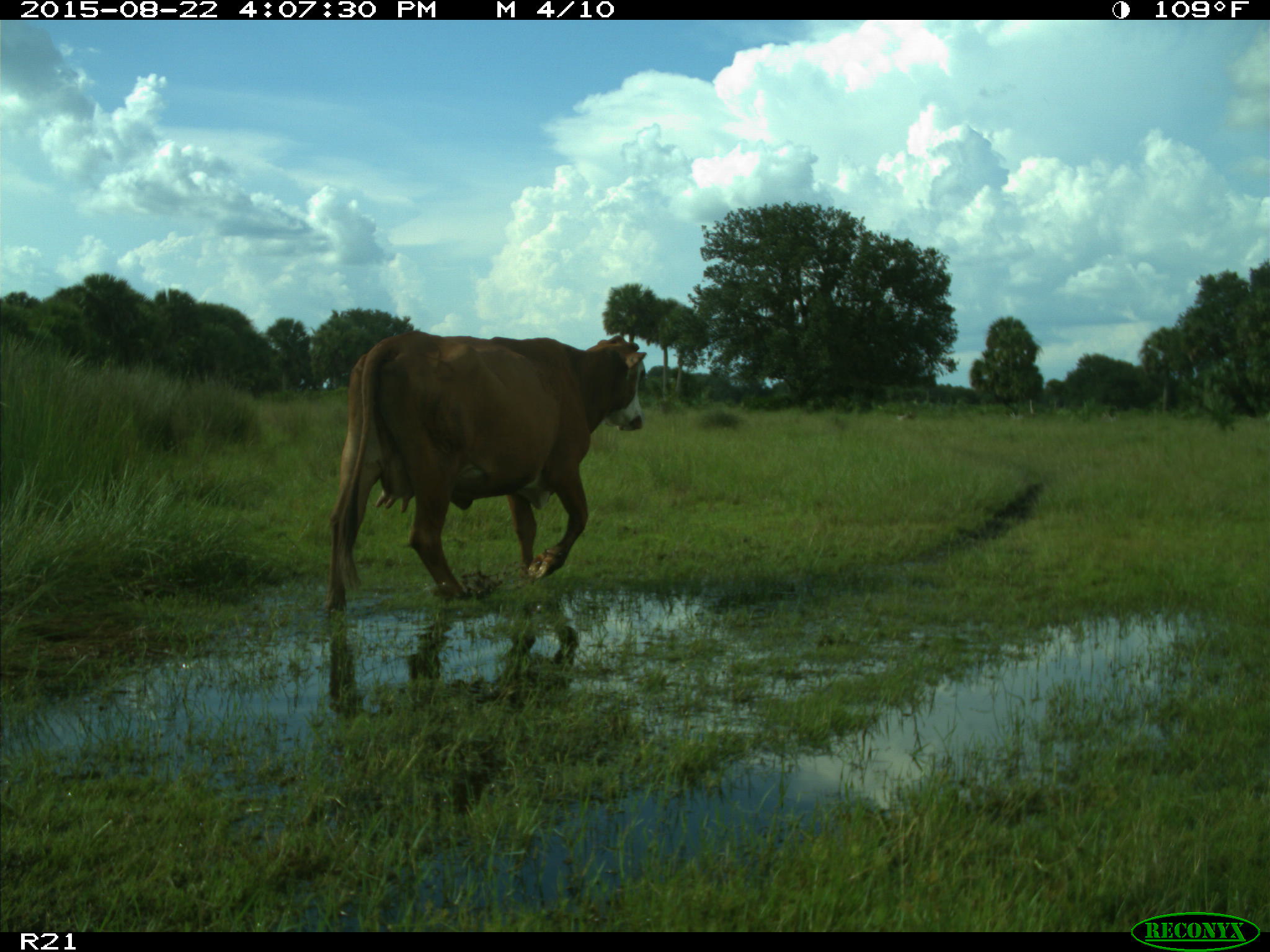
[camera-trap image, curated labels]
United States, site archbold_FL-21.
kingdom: Animalia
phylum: Chordata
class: Mammalia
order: Artiodactyla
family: Bovidae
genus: Bos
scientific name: Bos taurus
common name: domestic cow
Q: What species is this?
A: Bos taurus (domestic cow).